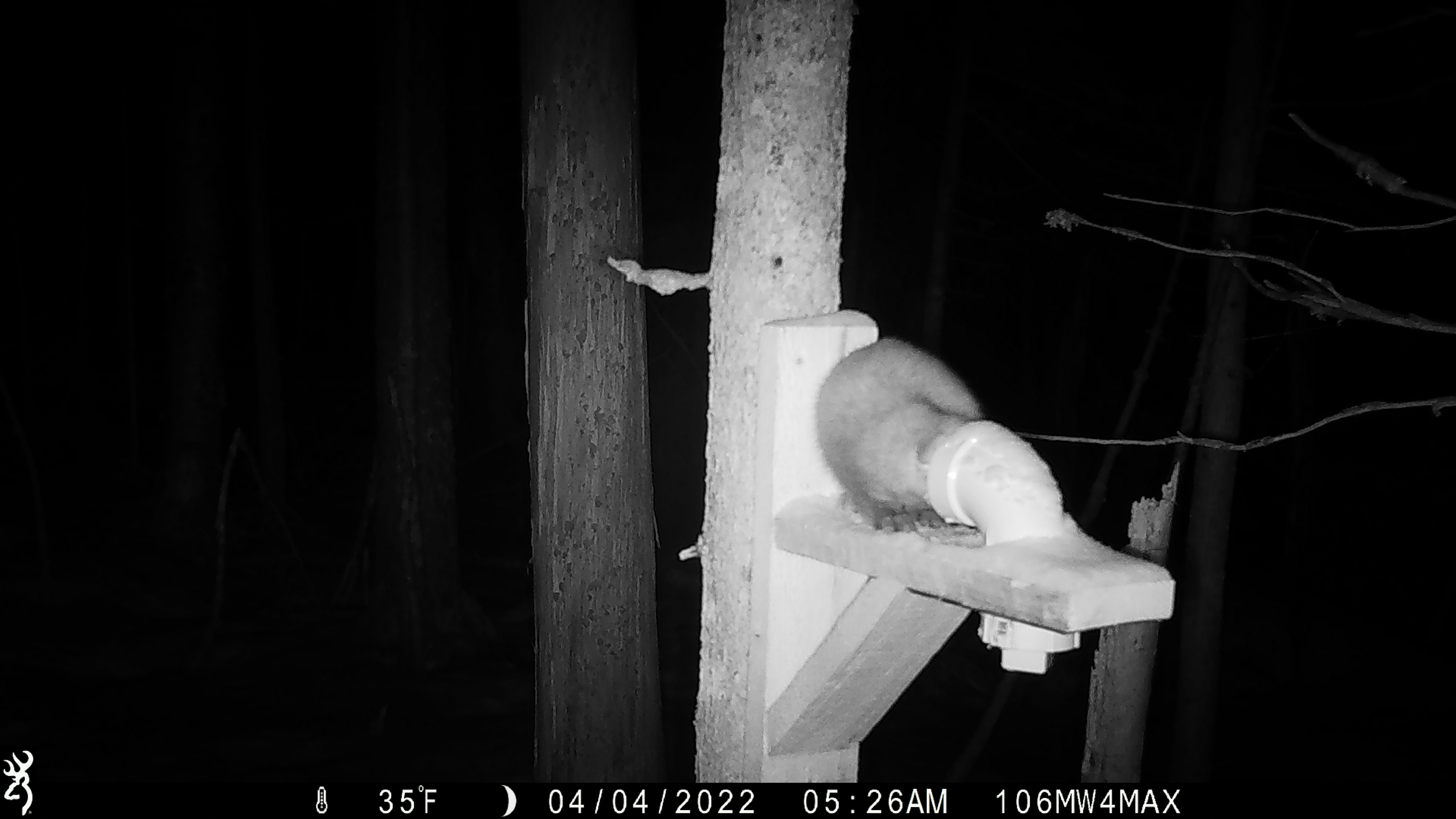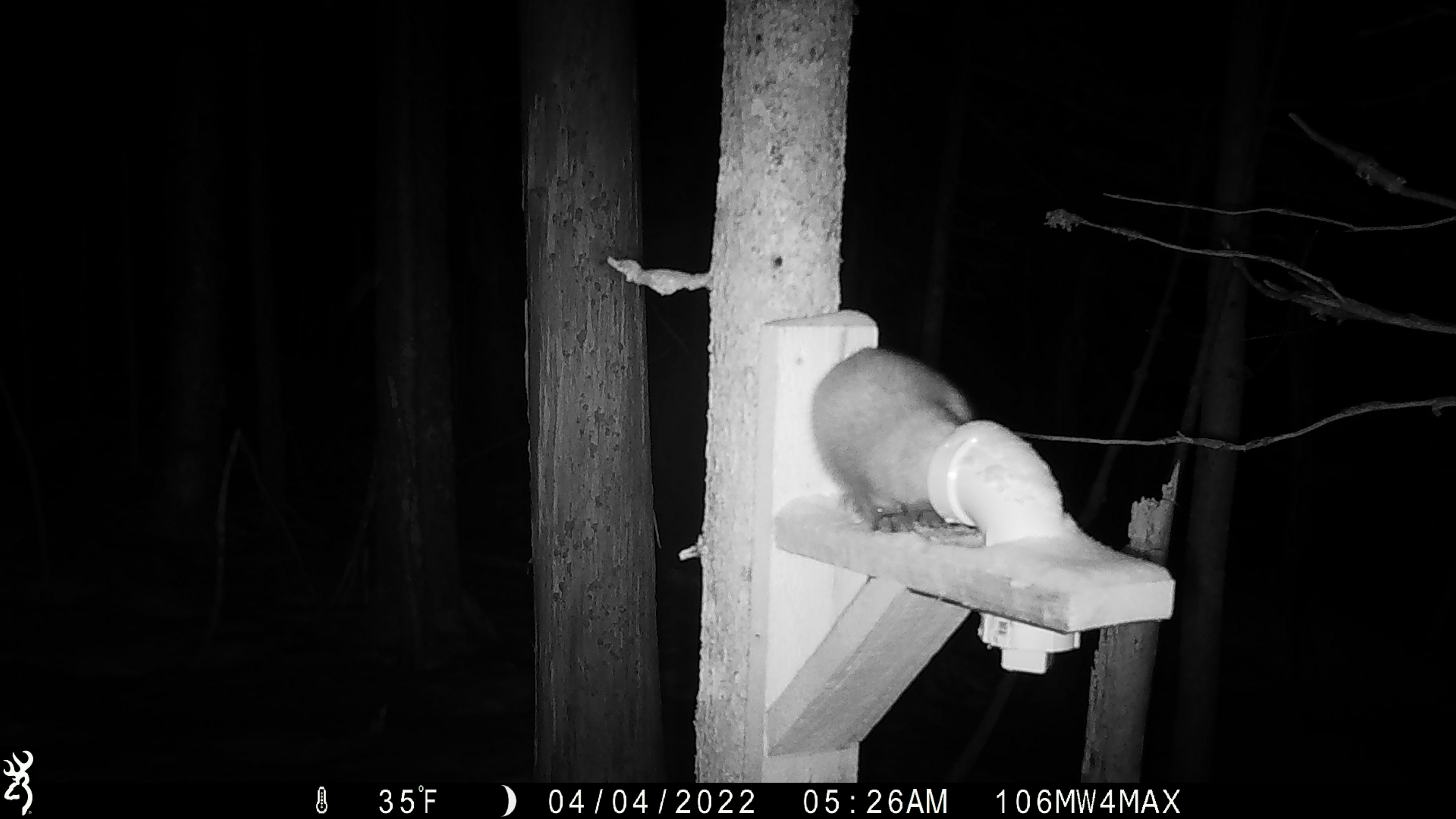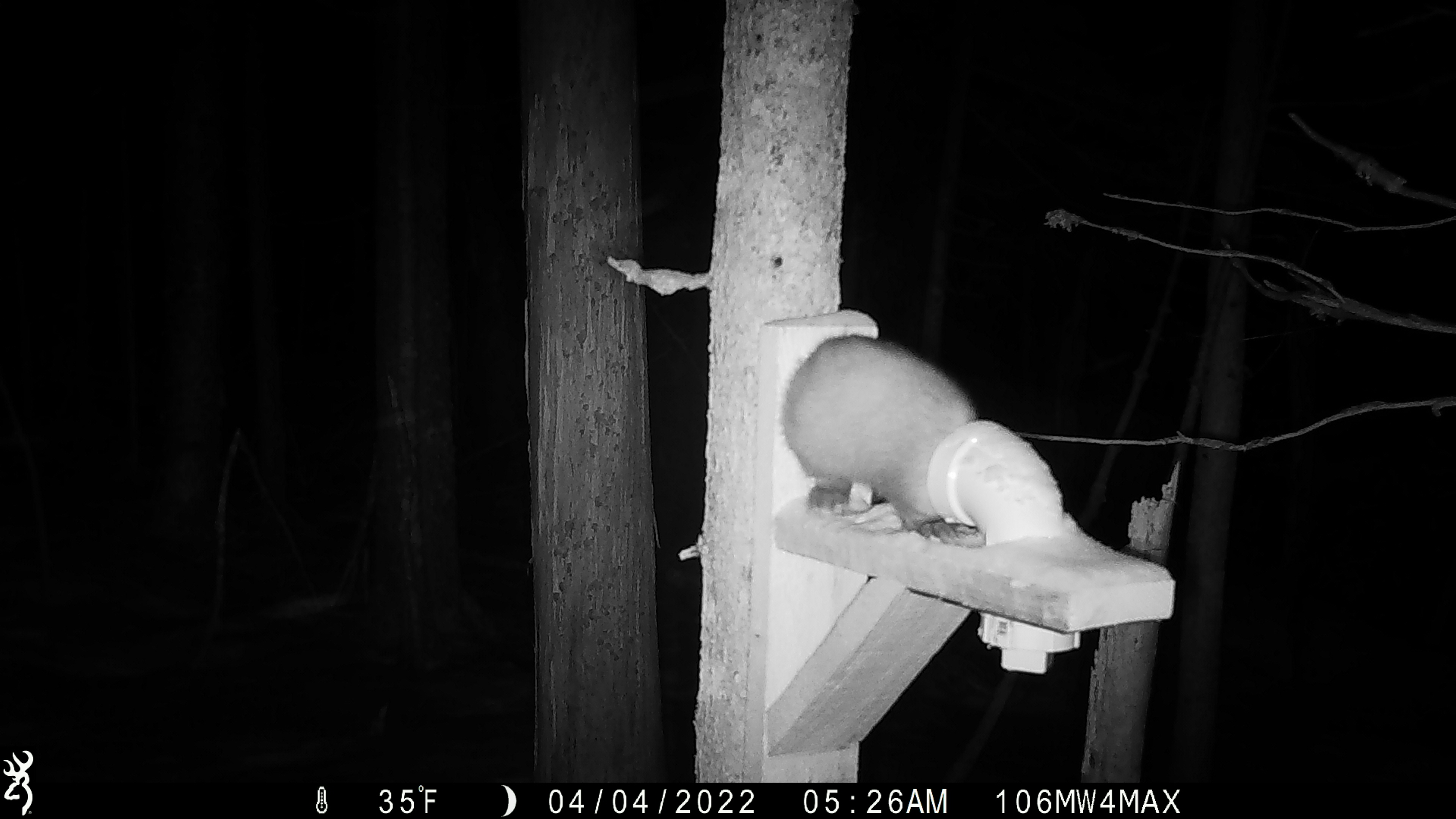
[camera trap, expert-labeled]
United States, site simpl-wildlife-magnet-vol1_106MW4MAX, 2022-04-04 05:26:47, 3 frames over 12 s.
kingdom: Animalia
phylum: Chordata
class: Mammalia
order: Carnivora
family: Mustelidae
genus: Martes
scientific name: Martes americana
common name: american marten